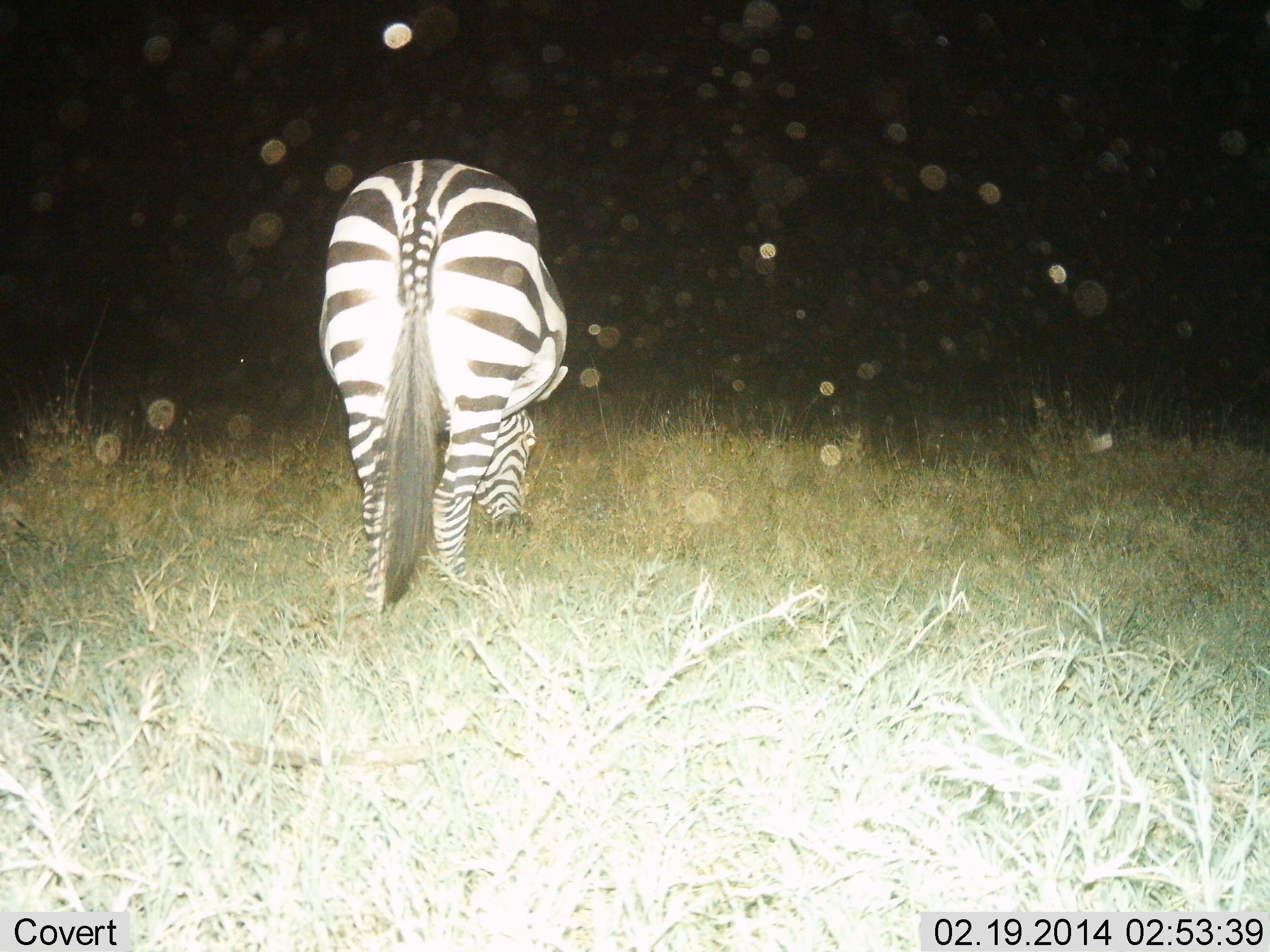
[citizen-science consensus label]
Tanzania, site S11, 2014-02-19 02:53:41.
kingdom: Animalia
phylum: Chordata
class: Mammalia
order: Perissodactyla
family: Equidae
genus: Equus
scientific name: Equus quagga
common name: plains zebra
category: zebra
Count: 1.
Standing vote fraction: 20%.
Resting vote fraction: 0%.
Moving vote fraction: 30%.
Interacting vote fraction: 0%.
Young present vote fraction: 0%.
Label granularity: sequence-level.